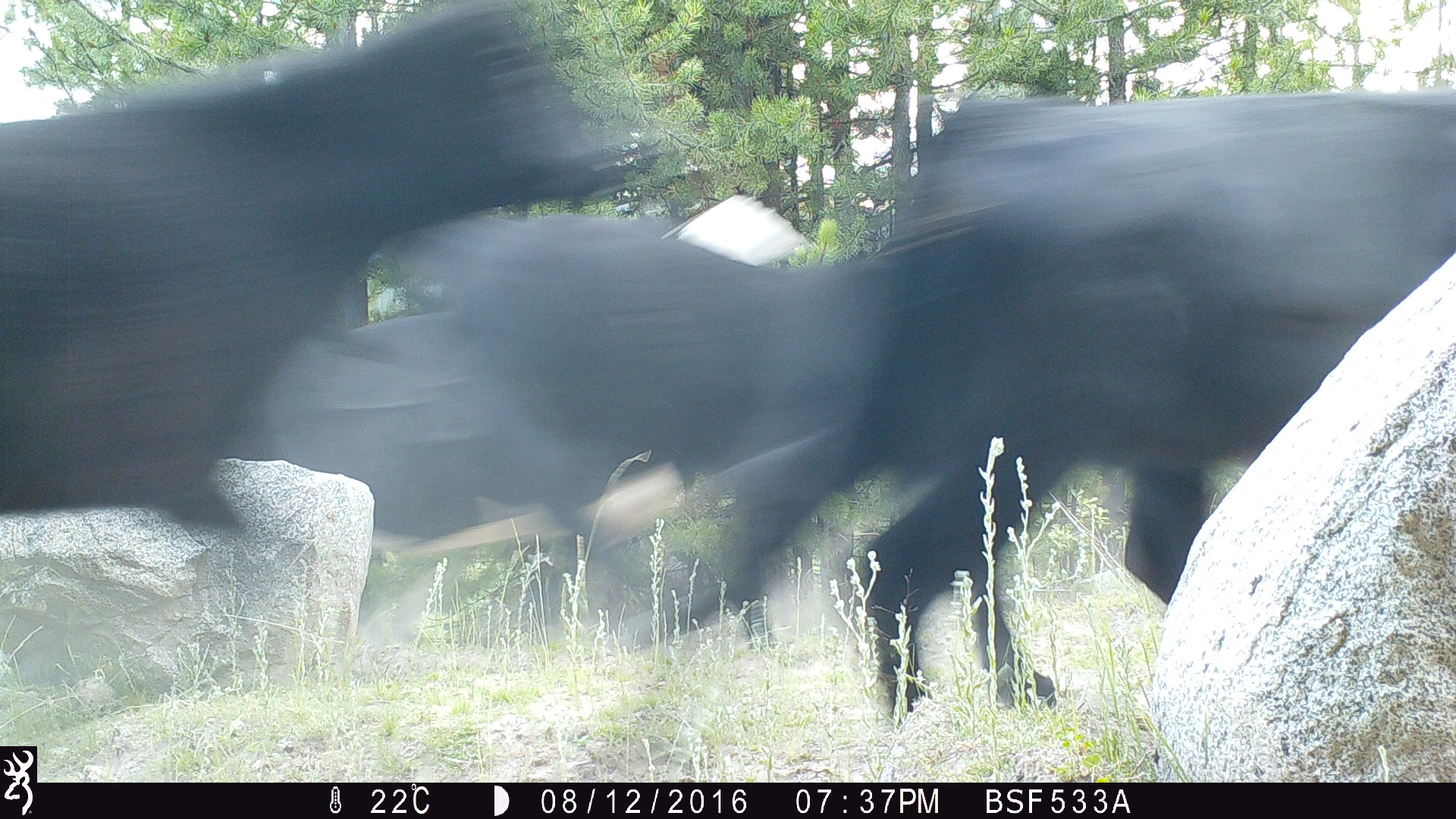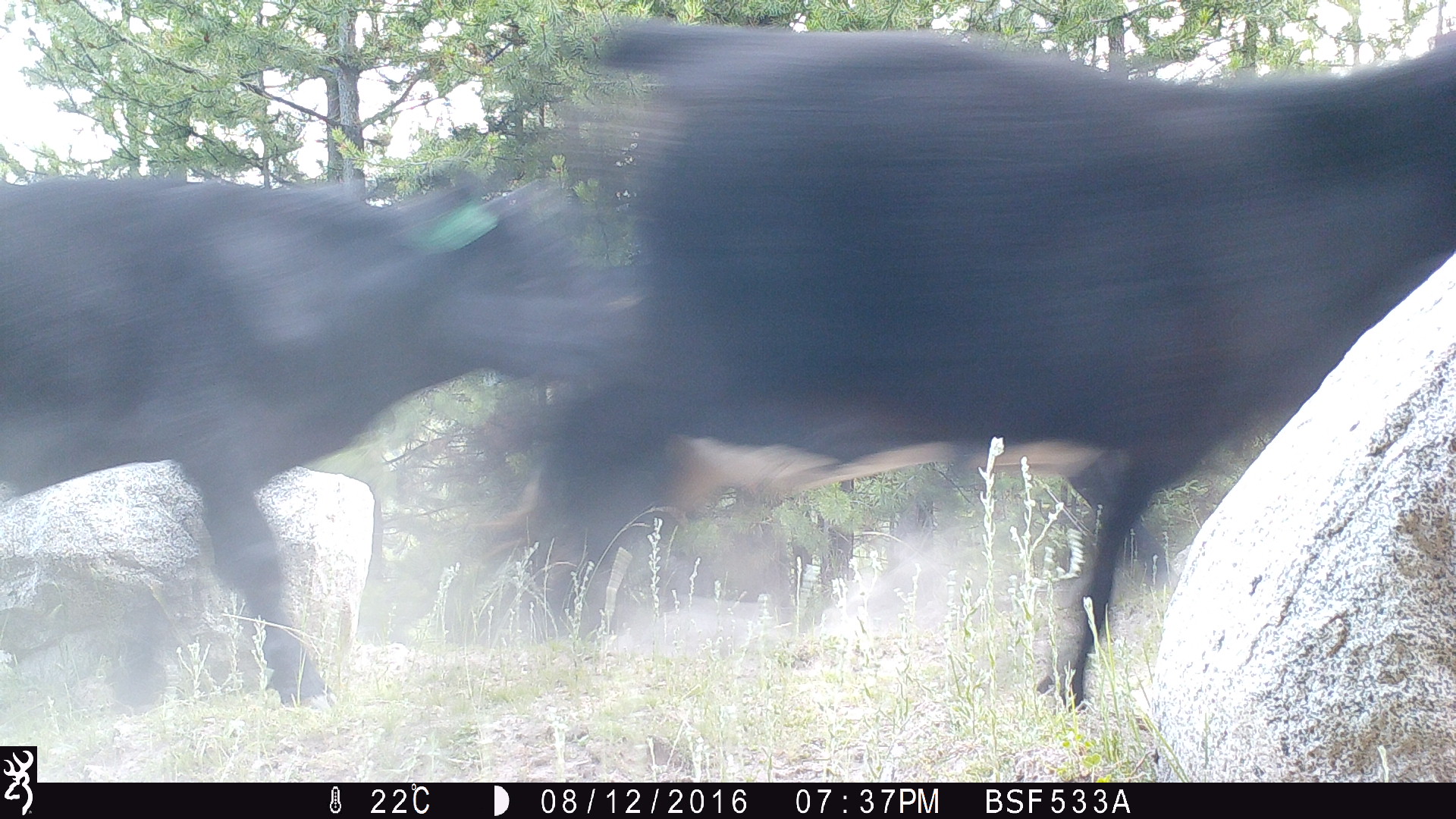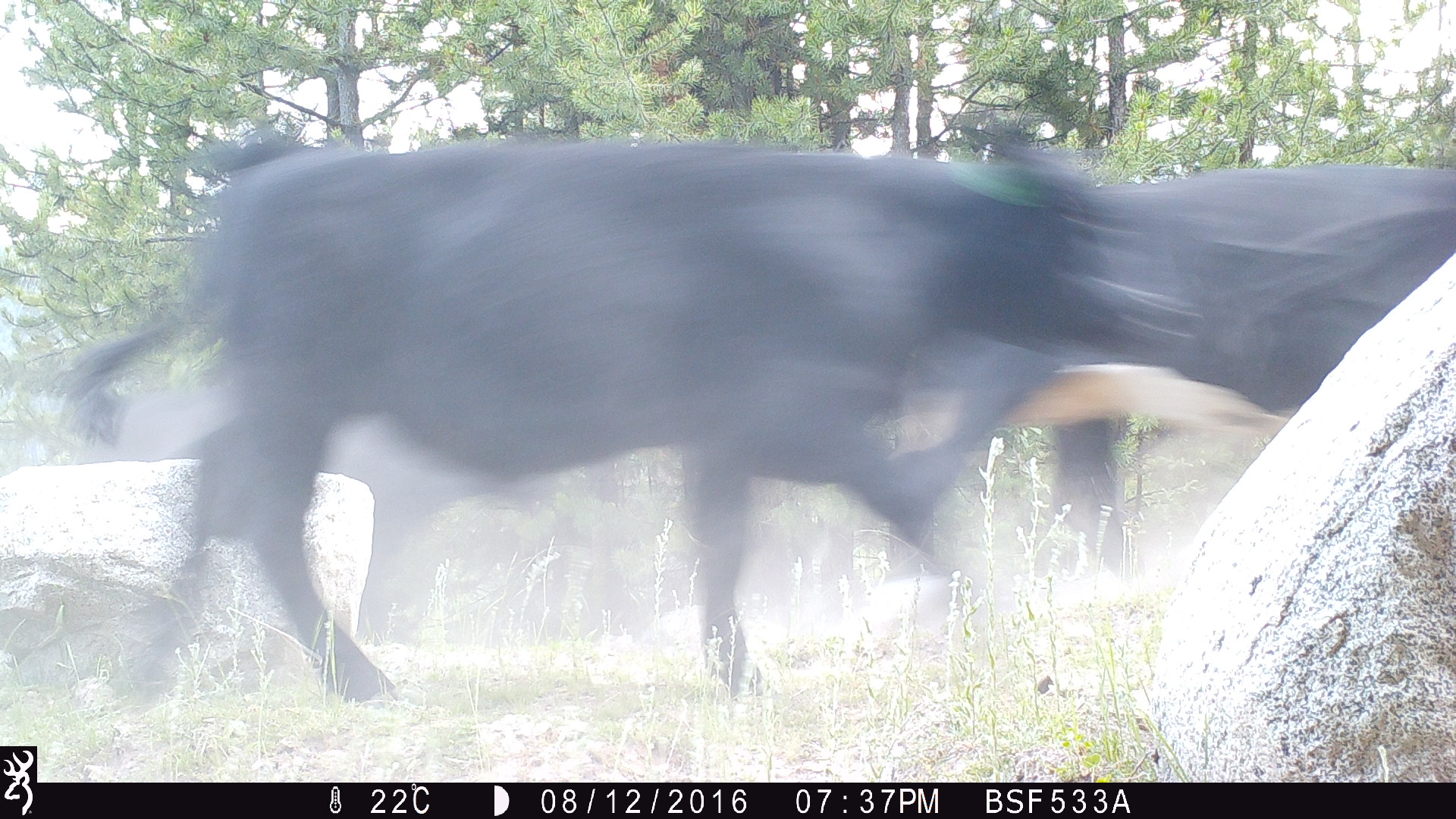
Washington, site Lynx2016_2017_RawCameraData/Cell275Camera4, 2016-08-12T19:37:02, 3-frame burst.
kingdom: Animalia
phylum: Chordata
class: Mammalia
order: Artiodactyla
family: Bovidae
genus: Bos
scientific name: Bos taurus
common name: domestic cattle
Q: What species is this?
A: Domestic cattle (Bos taurus).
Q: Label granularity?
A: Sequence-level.